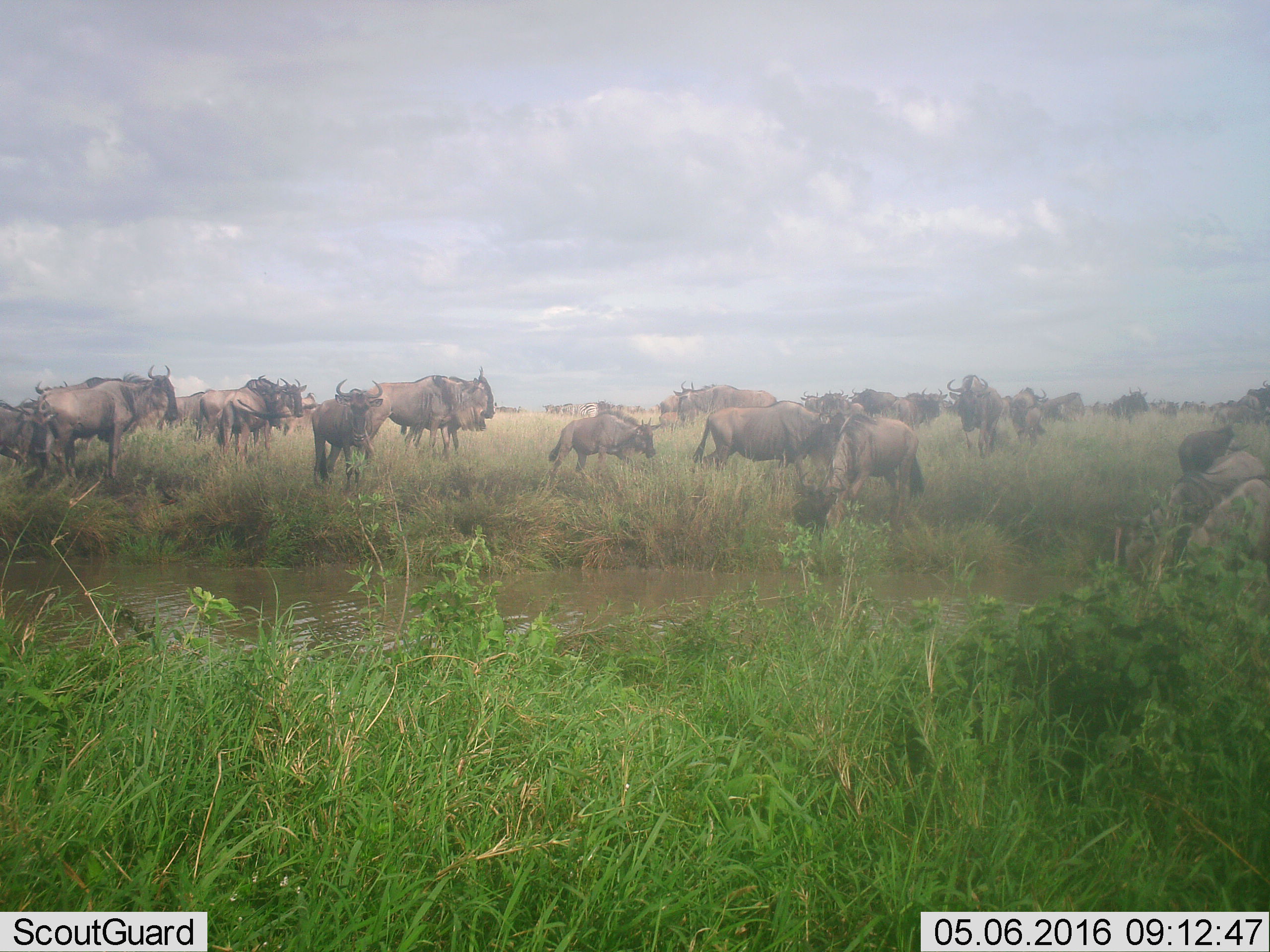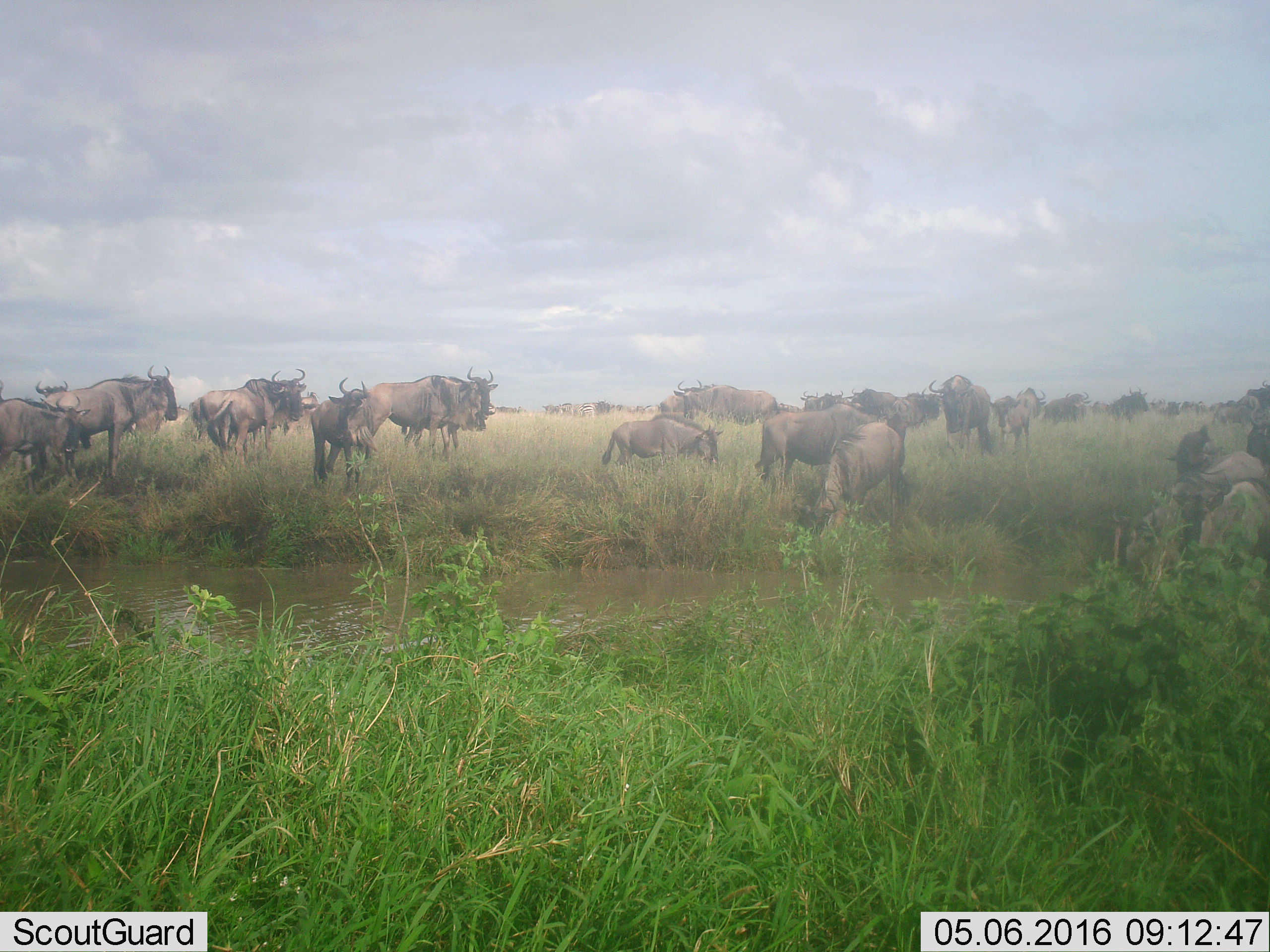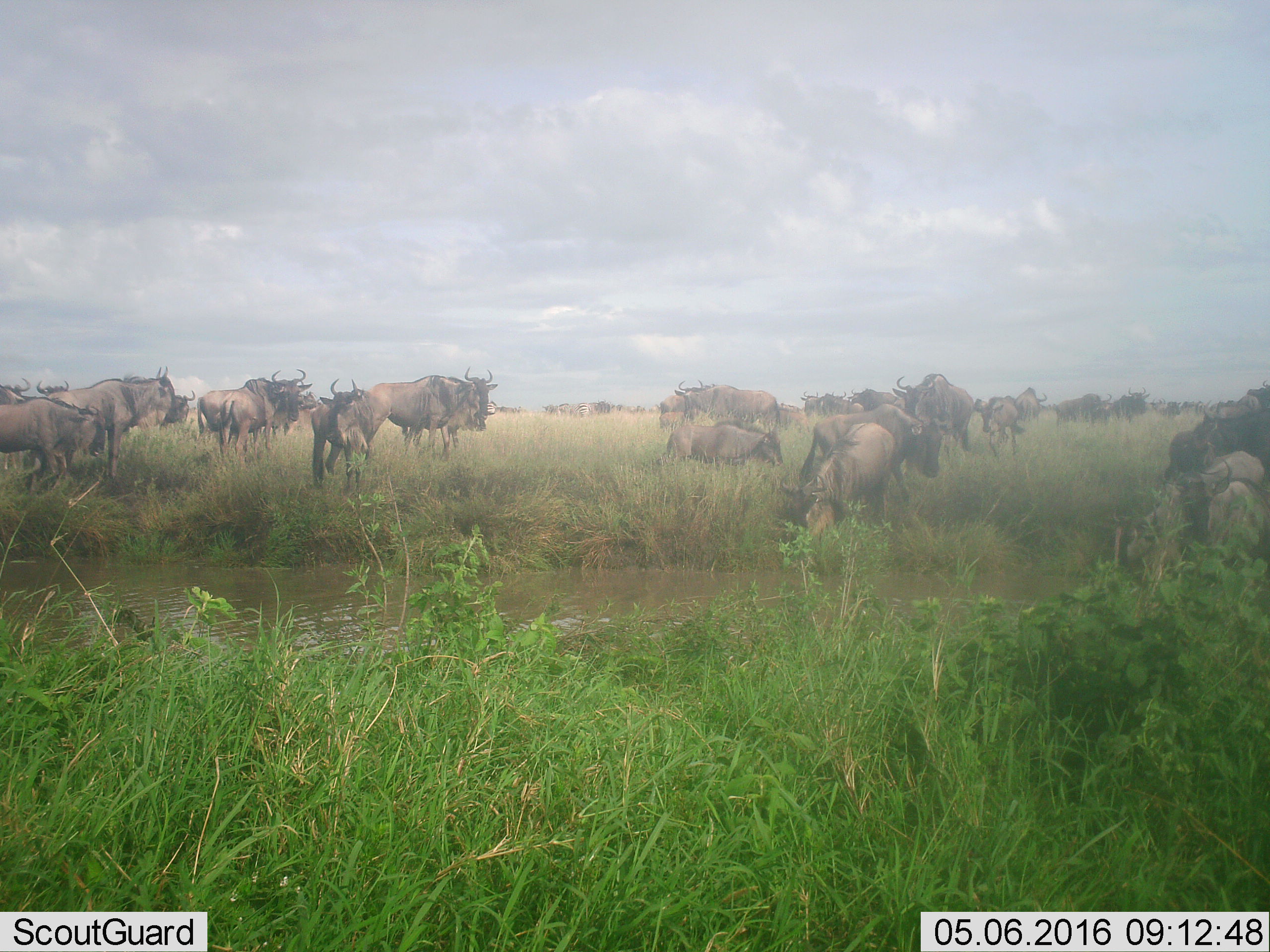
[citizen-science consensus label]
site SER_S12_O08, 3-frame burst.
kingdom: Animalia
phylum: Chordata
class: Mammalia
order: Artiodactyla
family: Bovidae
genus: Connochaetes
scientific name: Connochaetes taurinus taurinus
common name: blue wildebeest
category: wildebeestblue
Wildebeestblue (blue wildebeest) (Connochaetes taurinus taurinus), count 11-50. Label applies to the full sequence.